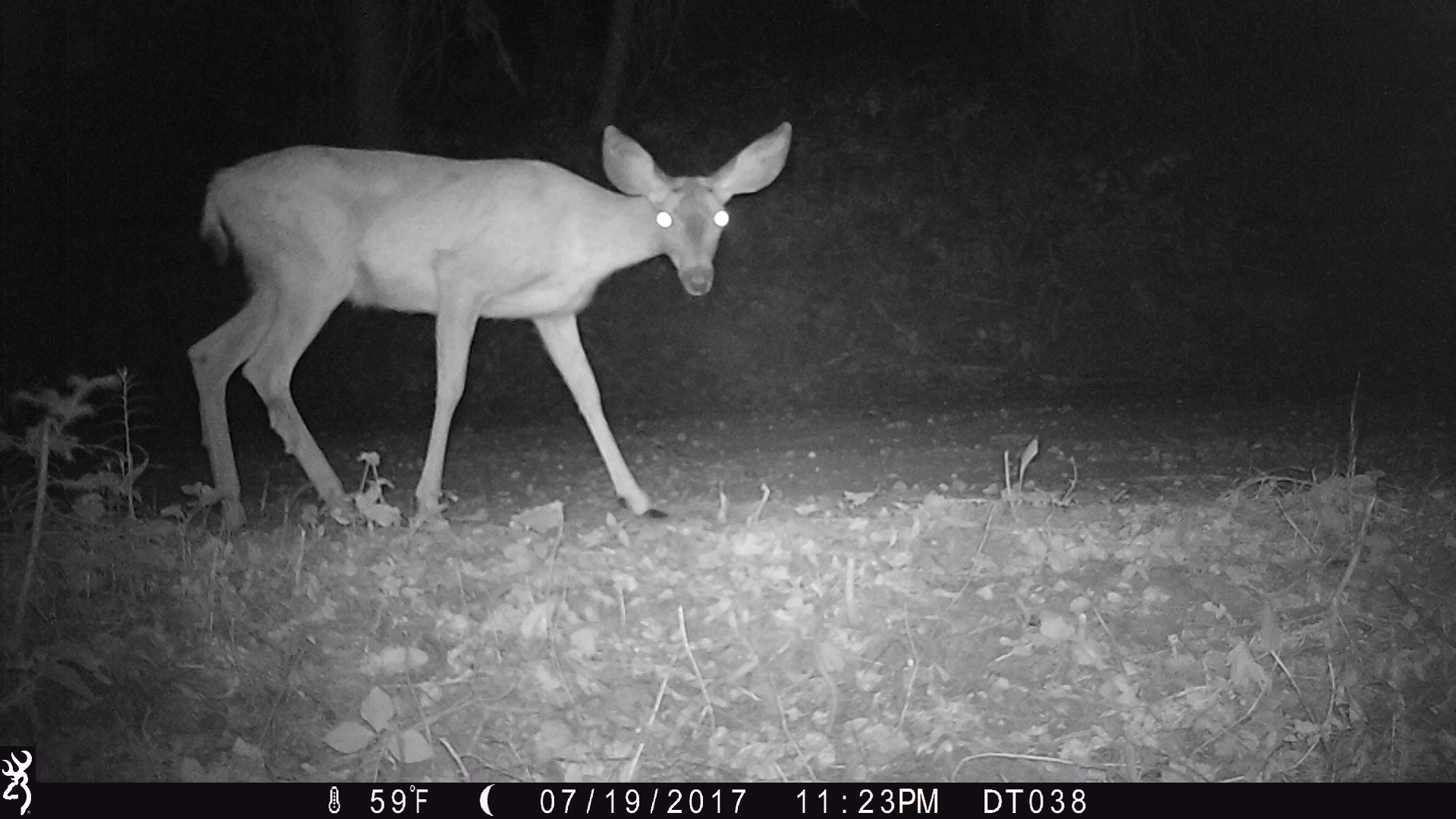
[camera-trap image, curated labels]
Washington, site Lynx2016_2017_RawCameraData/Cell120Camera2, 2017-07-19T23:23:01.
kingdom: Animalia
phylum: Chordata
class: Mammalia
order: Artiodactyla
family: Cervidae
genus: Odocoileus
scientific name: Odocoileus hemionus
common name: mule deer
Odocoileus hemionus (mule deer). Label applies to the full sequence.